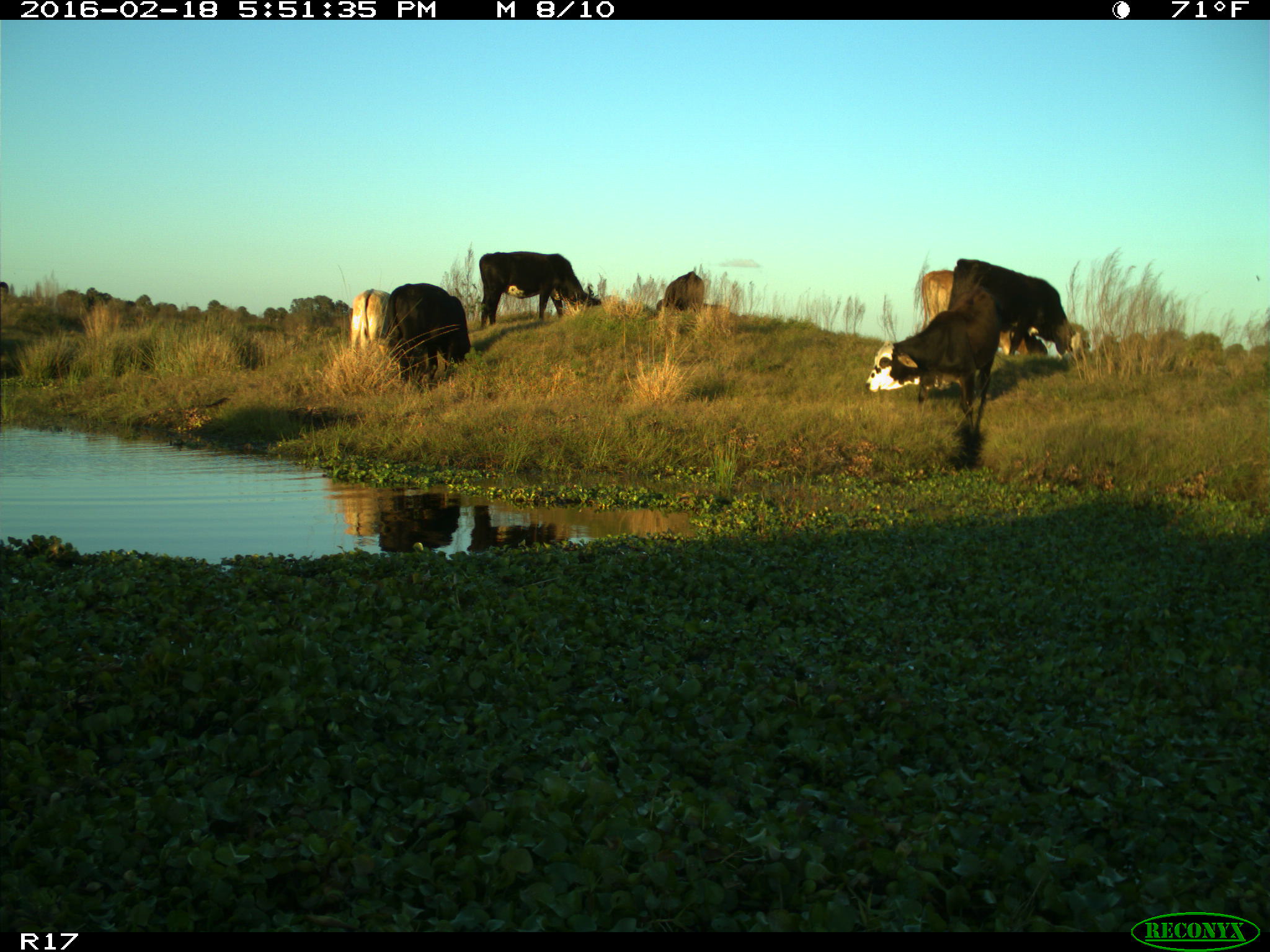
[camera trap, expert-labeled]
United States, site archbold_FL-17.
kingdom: Animalia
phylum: Chordata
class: Mammalia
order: Artiodactyla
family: Bovidae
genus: Bos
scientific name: Bos taurus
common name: domestic cow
Bos taurus (domestic cow).